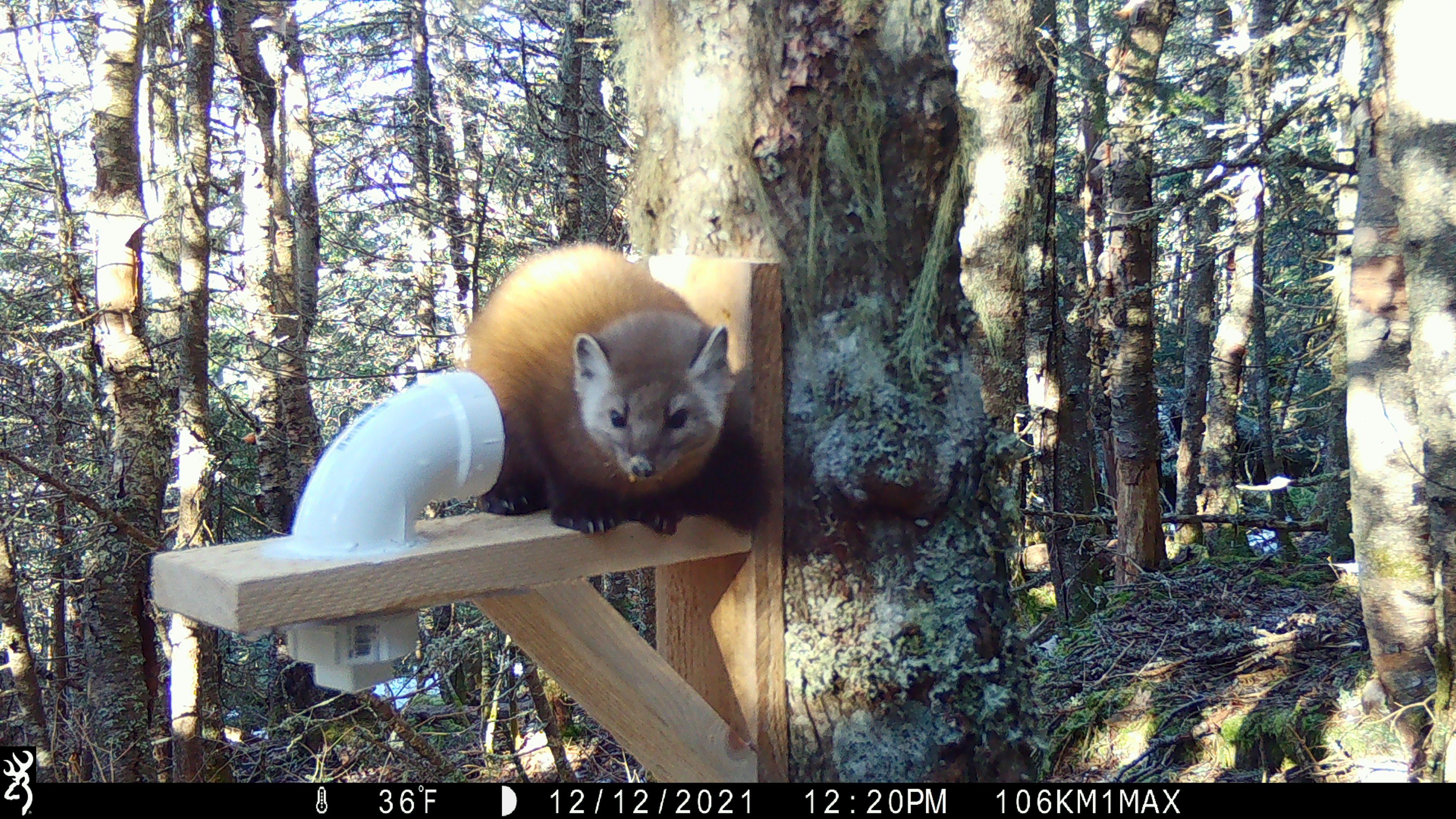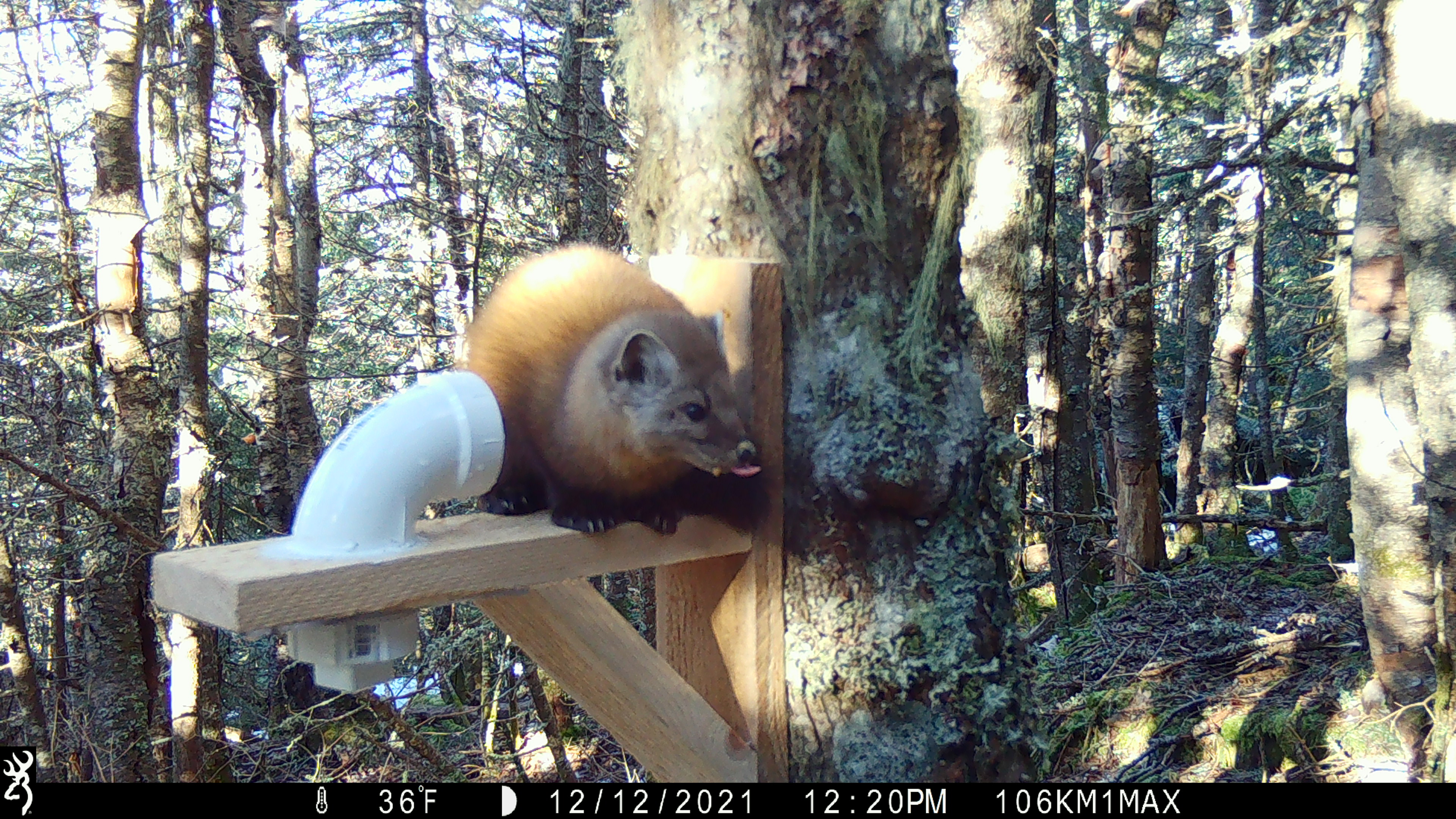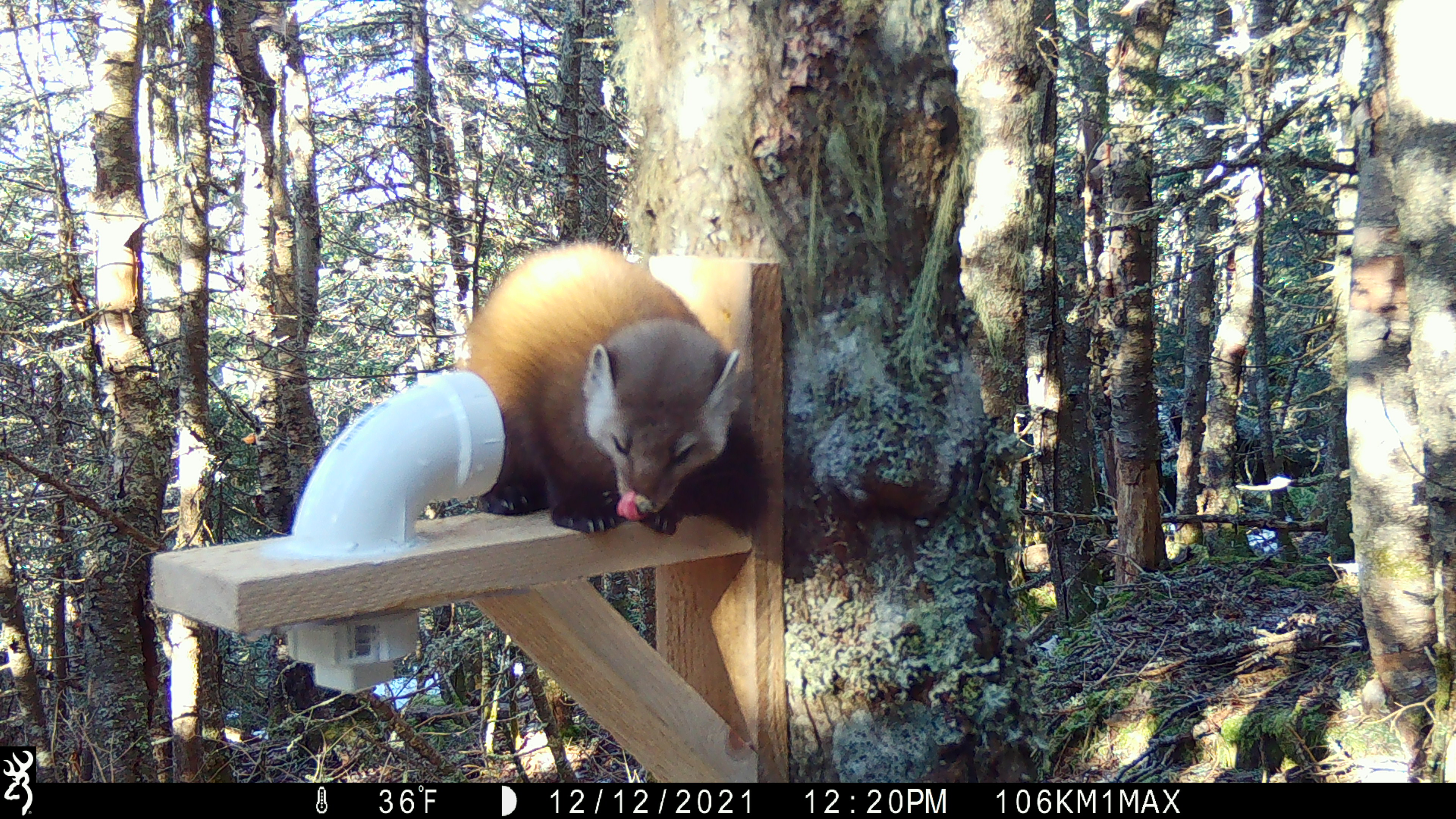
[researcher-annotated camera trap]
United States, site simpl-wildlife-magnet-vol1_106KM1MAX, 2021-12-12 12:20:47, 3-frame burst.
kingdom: Animalia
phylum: Chordata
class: Mammalia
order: Carnivora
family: Mustelidae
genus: Martes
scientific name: Martes americana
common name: american marten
American marten (Martes americana).